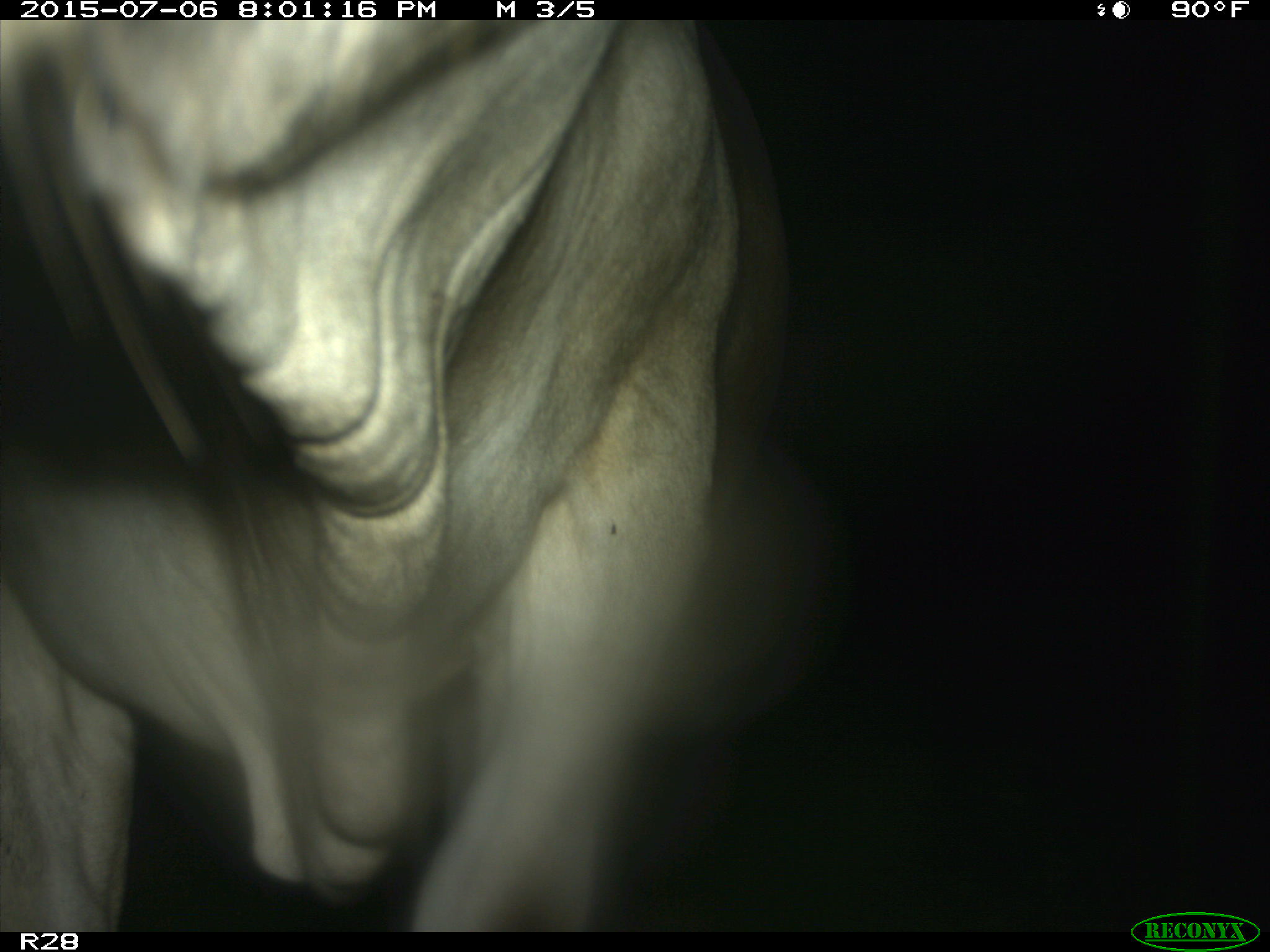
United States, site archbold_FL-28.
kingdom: Animalia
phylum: Chordata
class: Mammalia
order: Artiodactyla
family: Bovidae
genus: Bos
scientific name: Bos taurus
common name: domestic cow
Bos taurus (domestic cow).